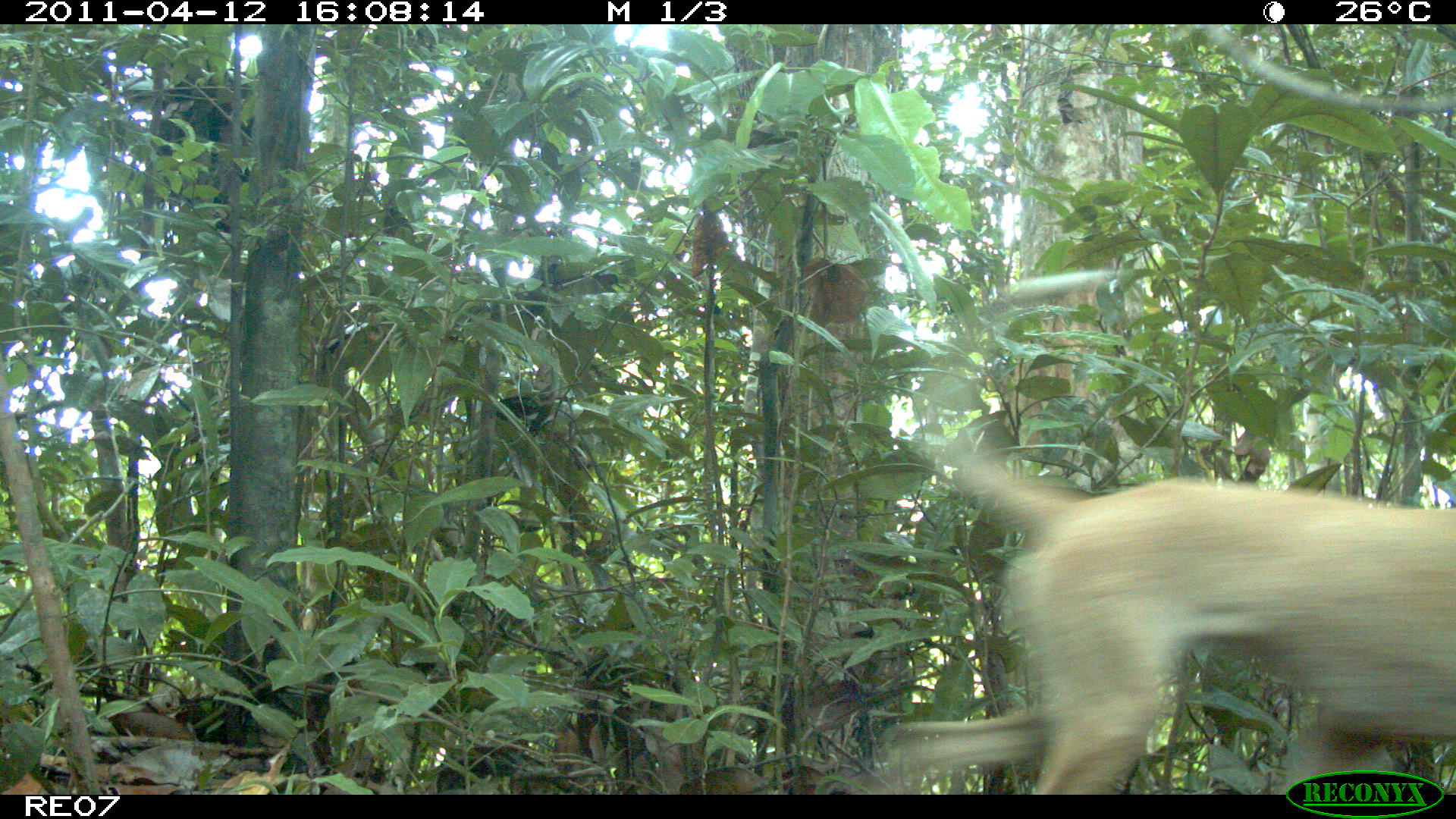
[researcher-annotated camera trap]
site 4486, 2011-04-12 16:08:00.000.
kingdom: Animalia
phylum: Chordata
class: Mammalia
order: Carnivora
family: Canidae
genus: Canis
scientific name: Canis familiaris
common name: domestic dog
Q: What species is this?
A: Canis familiaris (domestic dog).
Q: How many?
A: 2.